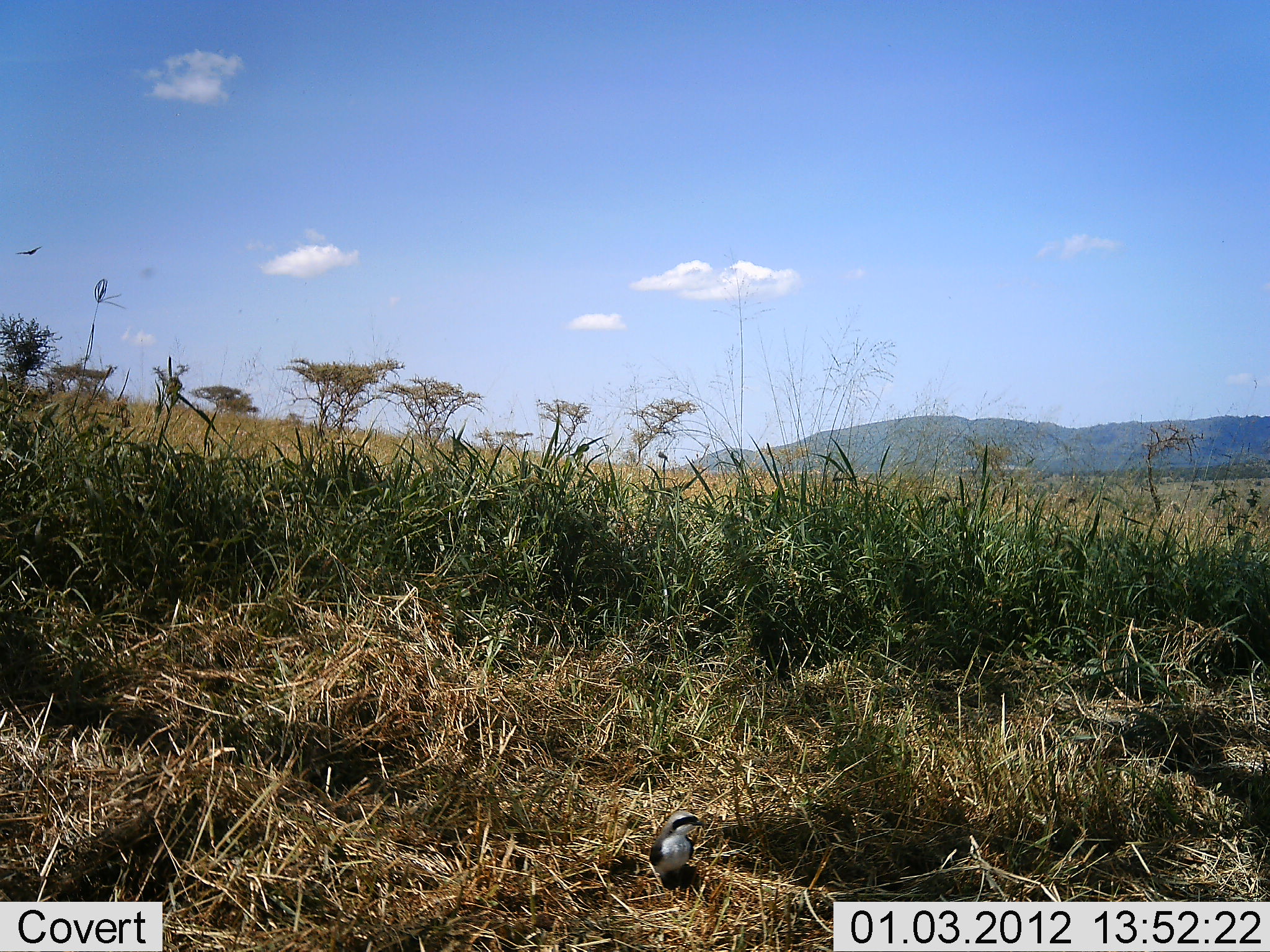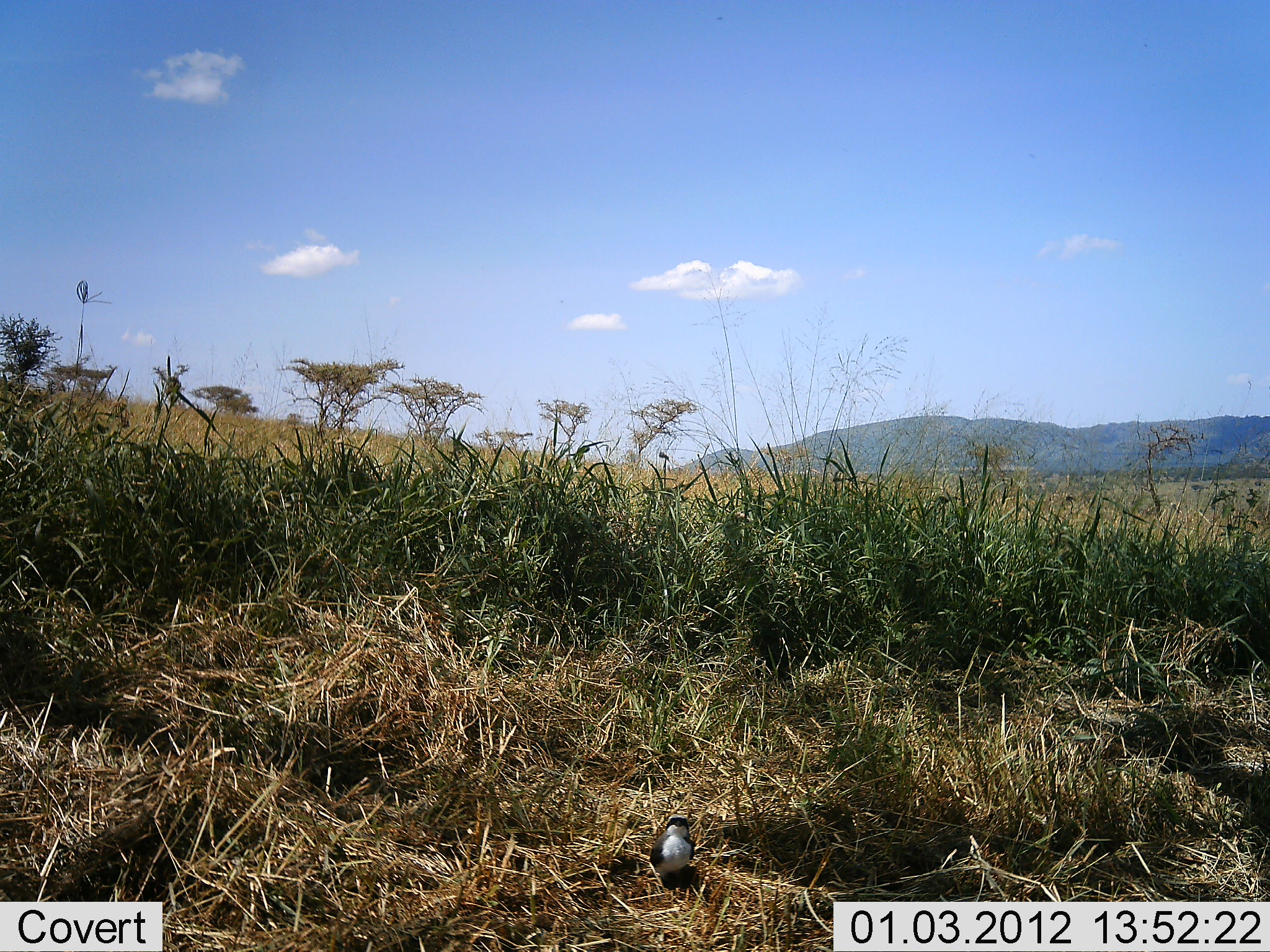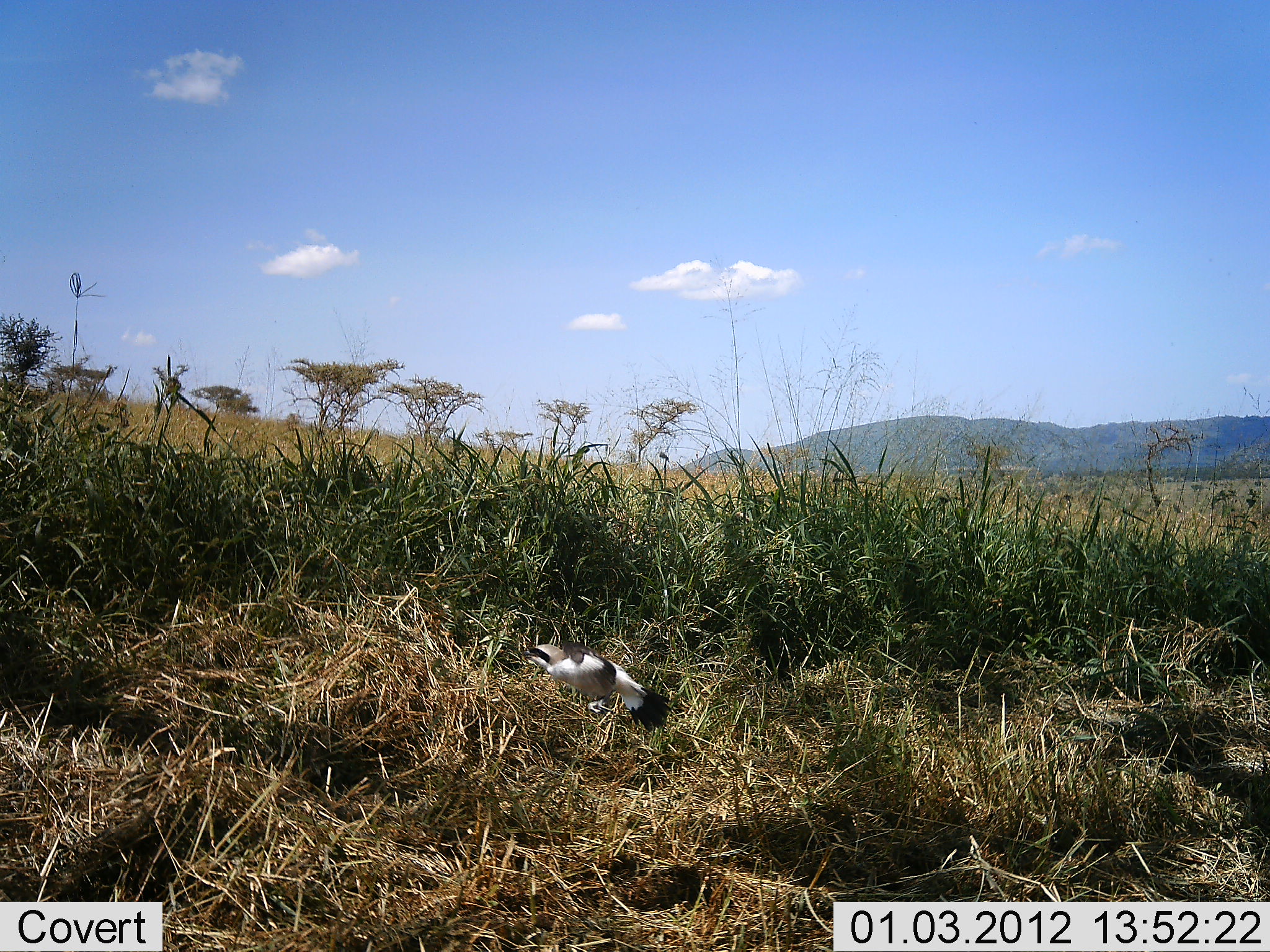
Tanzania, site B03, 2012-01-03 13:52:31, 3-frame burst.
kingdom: Animalia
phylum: Chordata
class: Aves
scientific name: Aves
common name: bird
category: otherbird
Otherbird (bird) (Aves), count 1. Behavior (volunteer vote fractions): standing 60%, resting 7%, moving 73%, interacting 0%. Young present (vote fraction): 0%. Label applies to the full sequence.